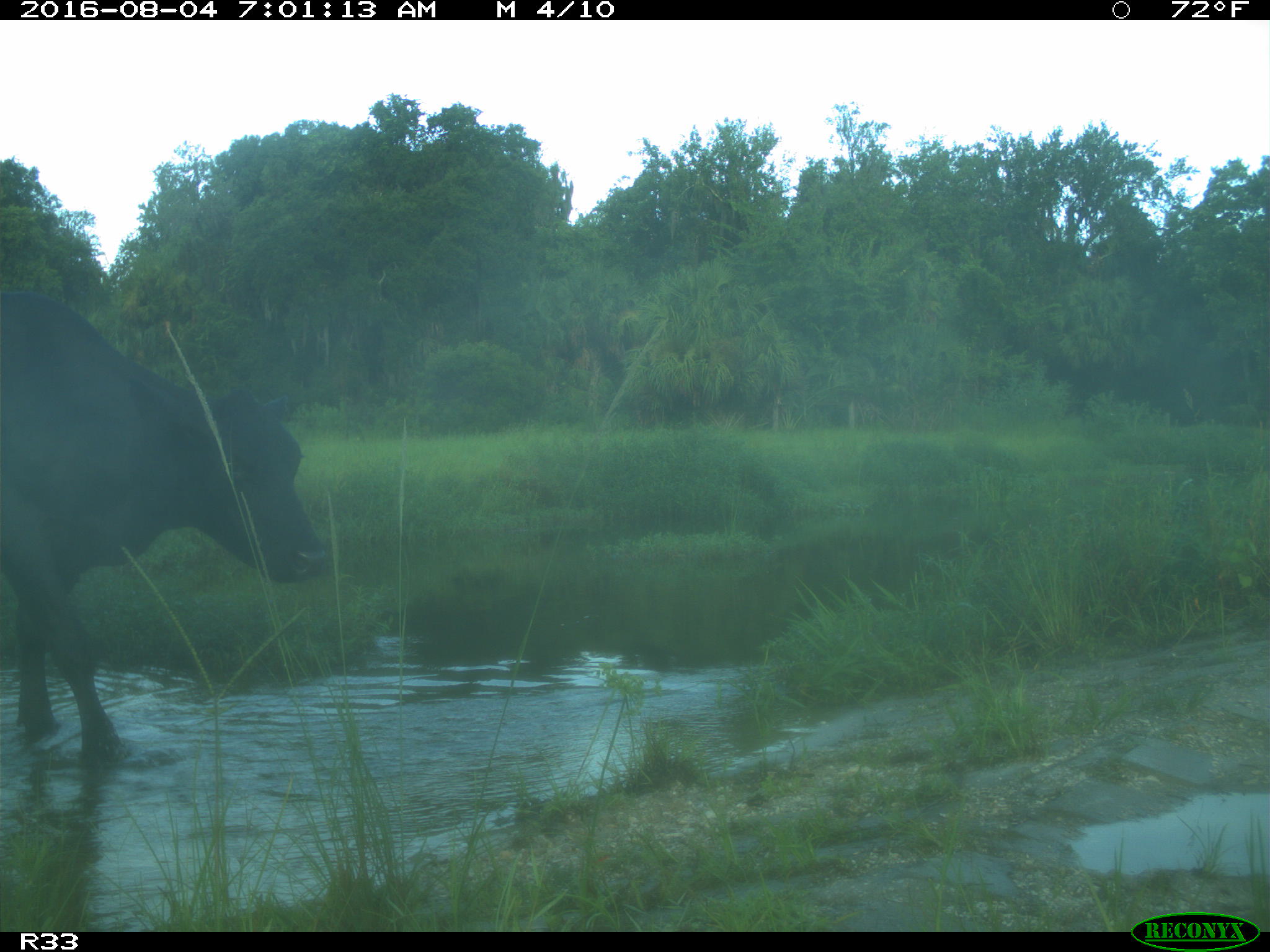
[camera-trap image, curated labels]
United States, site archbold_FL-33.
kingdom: Animalia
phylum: Chordata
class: Mammalia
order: Artiodactyla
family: Bovidae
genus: Bos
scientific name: Bos taurus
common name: domestic cow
Bos taurus (domestic cow).